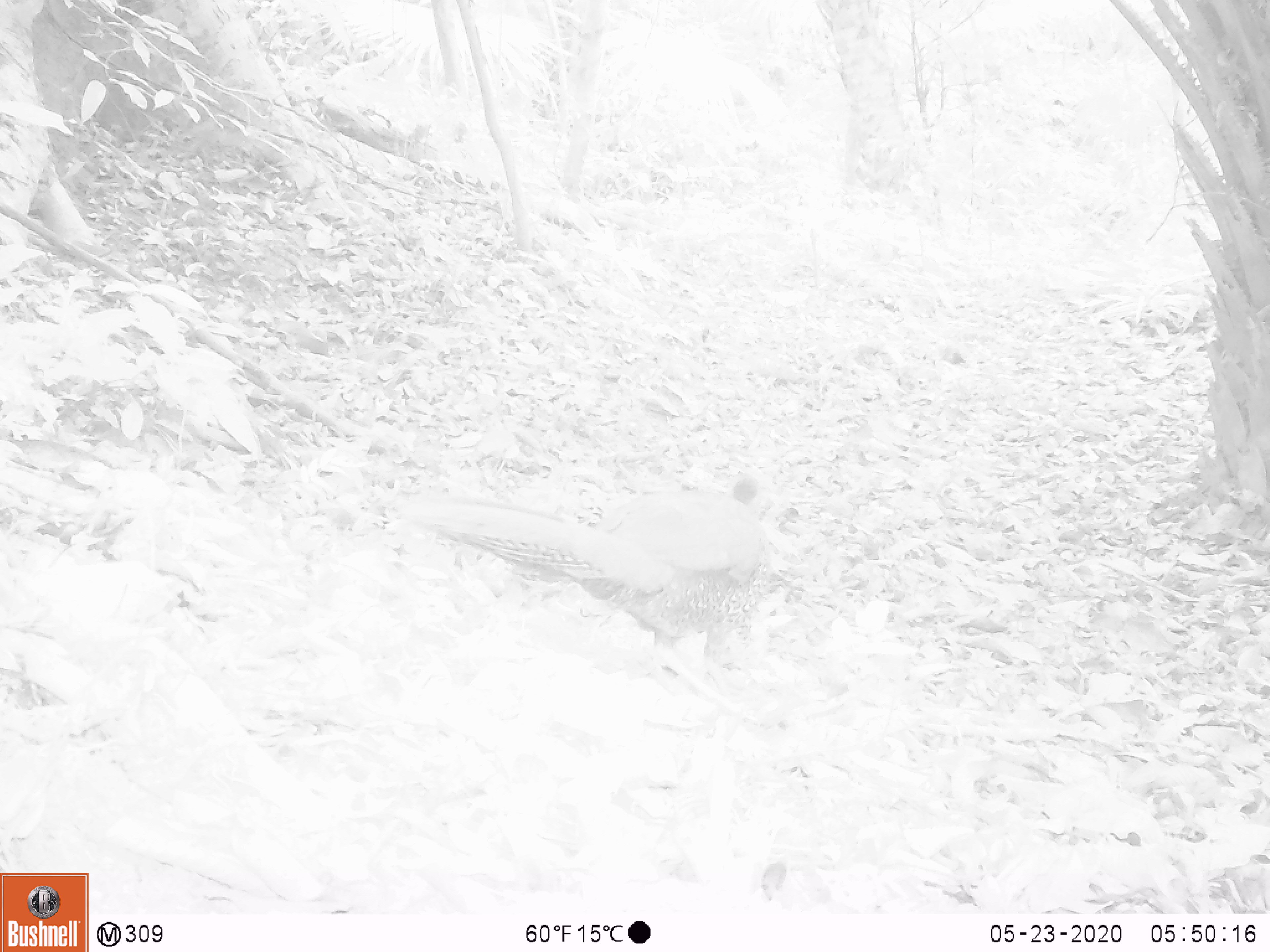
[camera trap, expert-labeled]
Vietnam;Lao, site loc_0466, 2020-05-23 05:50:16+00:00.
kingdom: Animalia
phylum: Chordata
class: Aves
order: Galliformes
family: Phasianidae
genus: Lophura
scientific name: Lophura nycthemera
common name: silver pheasant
Silver pheasant (Lophura nycthemera). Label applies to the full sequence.